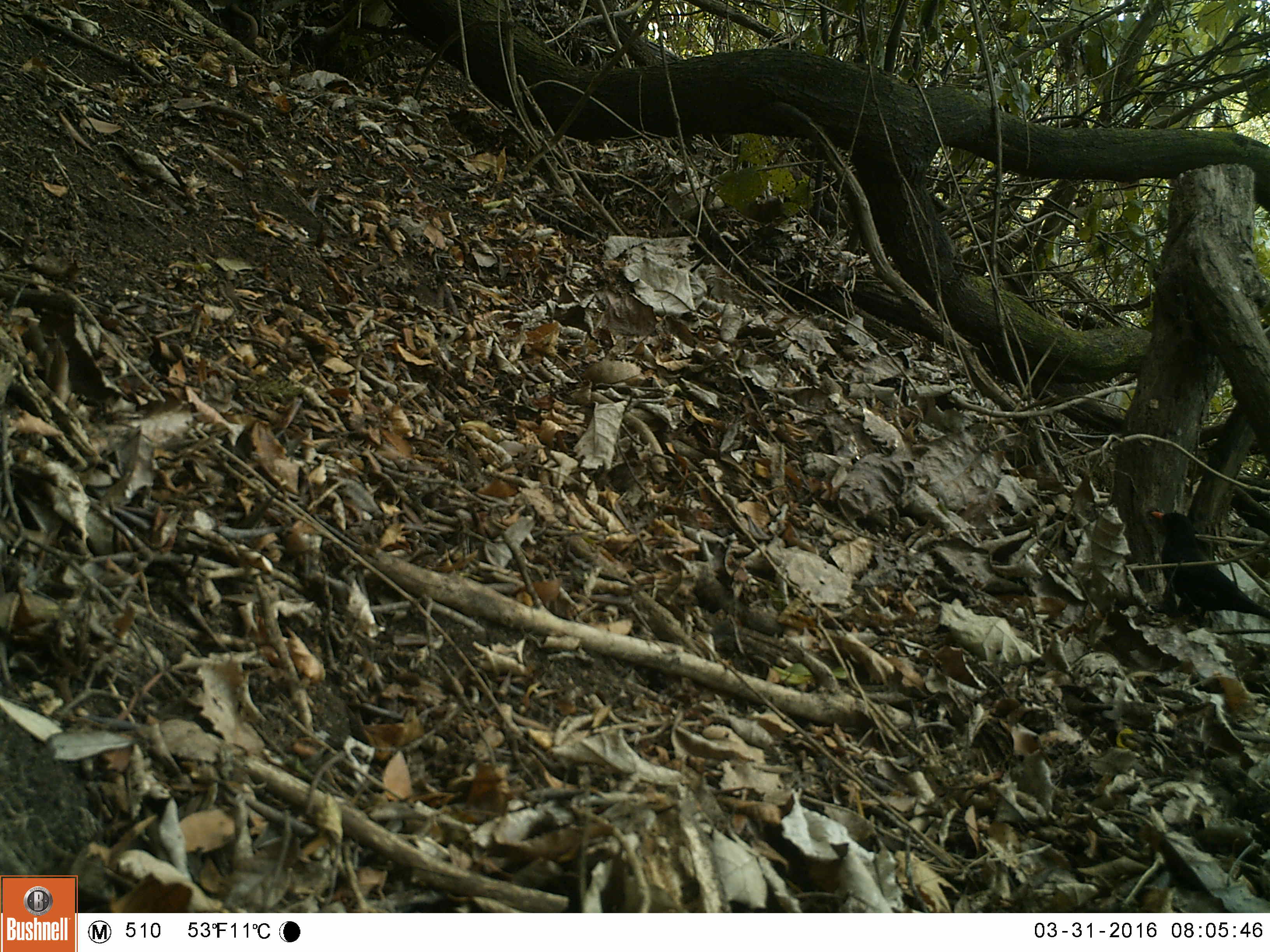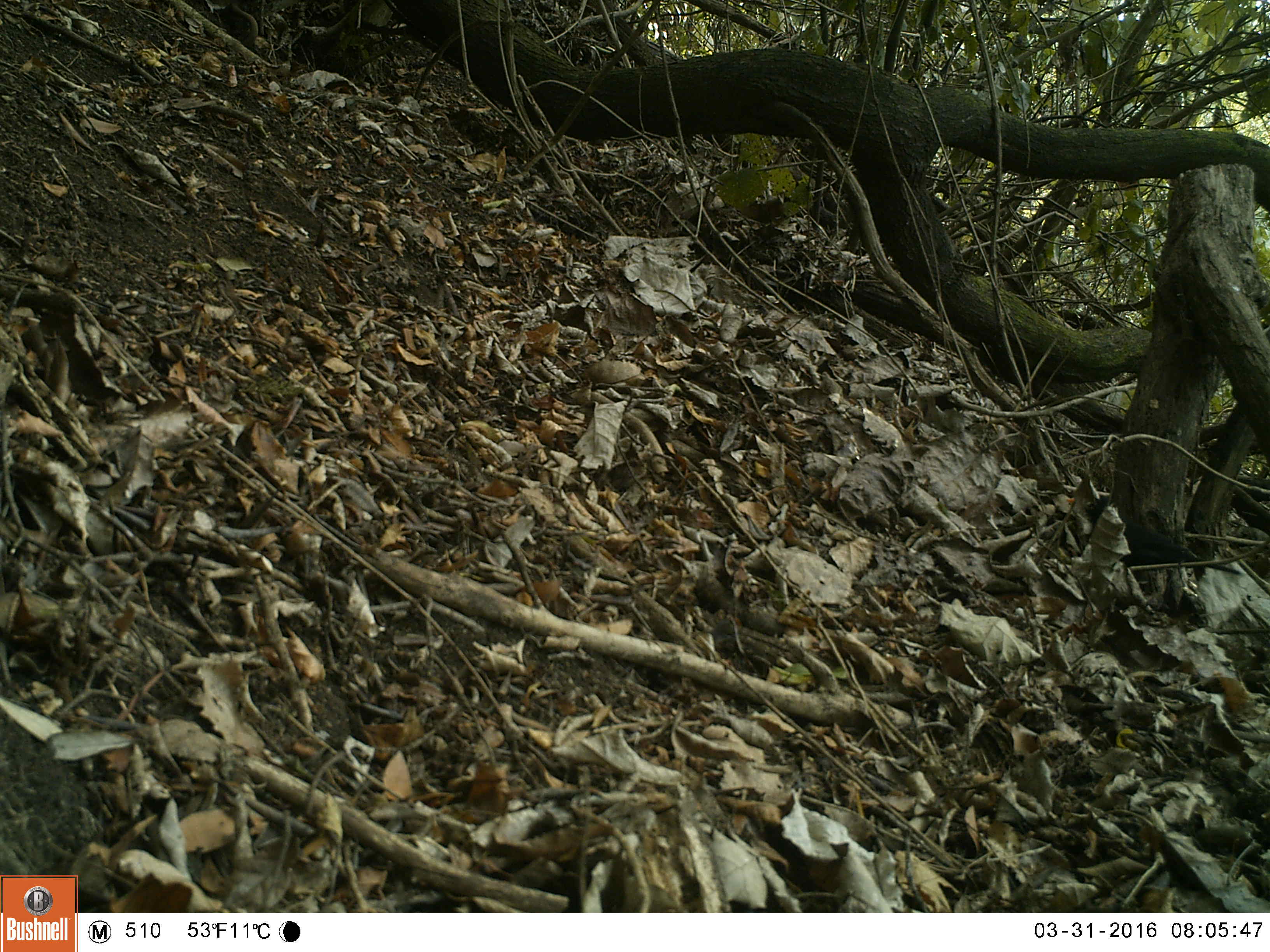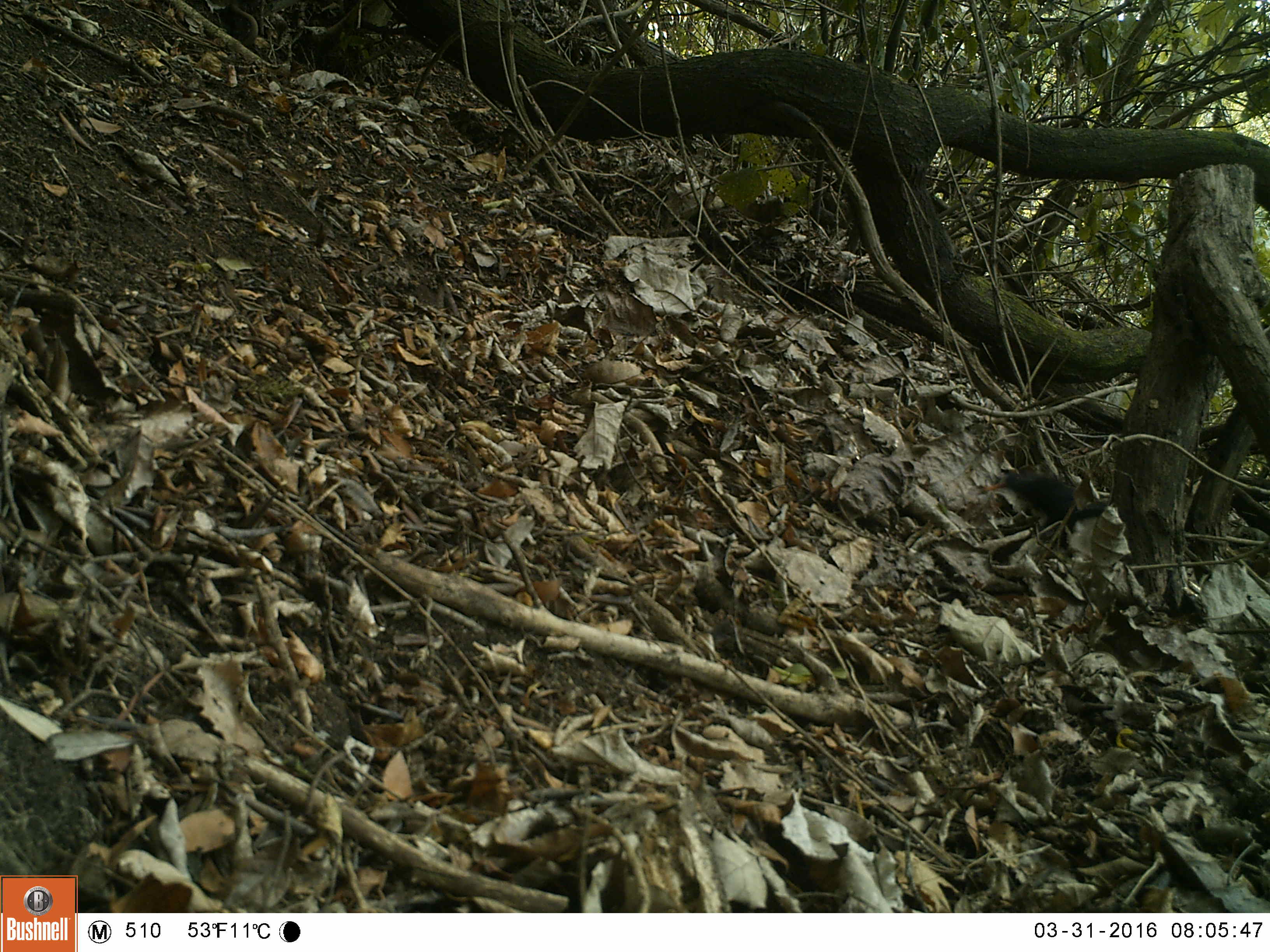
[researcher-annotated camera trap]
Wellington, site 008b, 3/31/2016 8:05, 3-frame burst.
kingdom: Animalia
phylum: Chordata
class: Aves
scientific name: Aves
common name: bird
Bird (Aves).